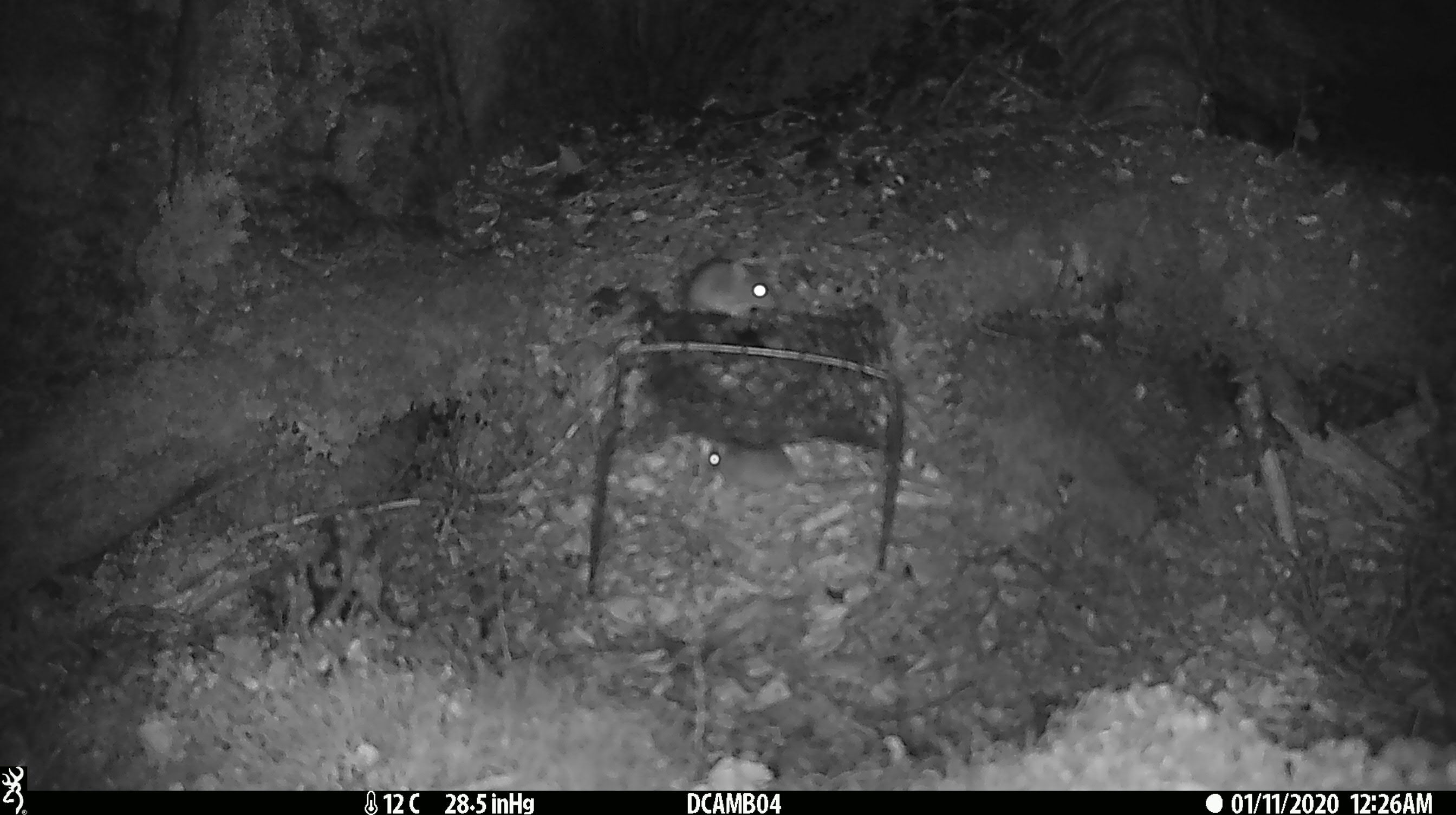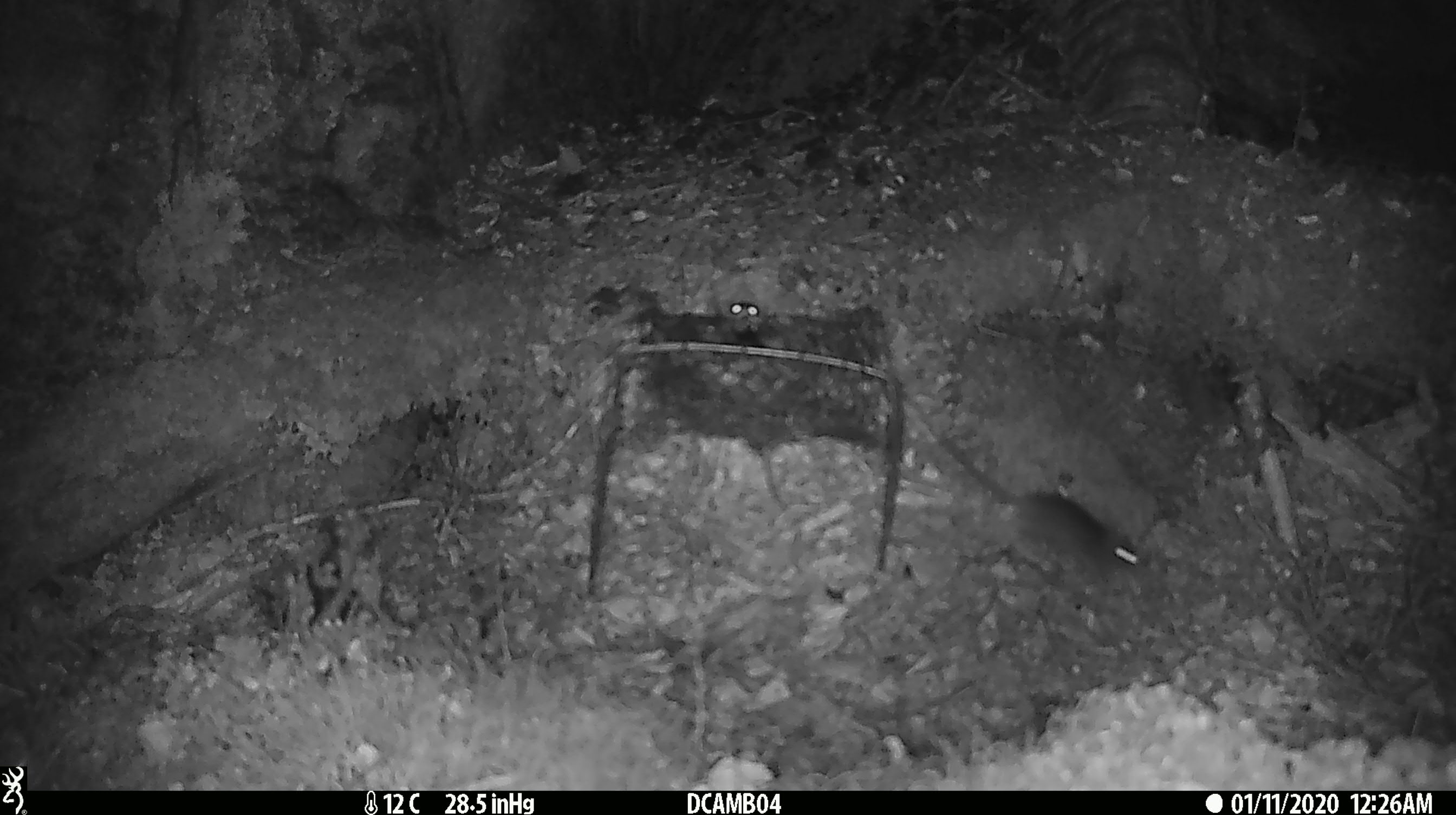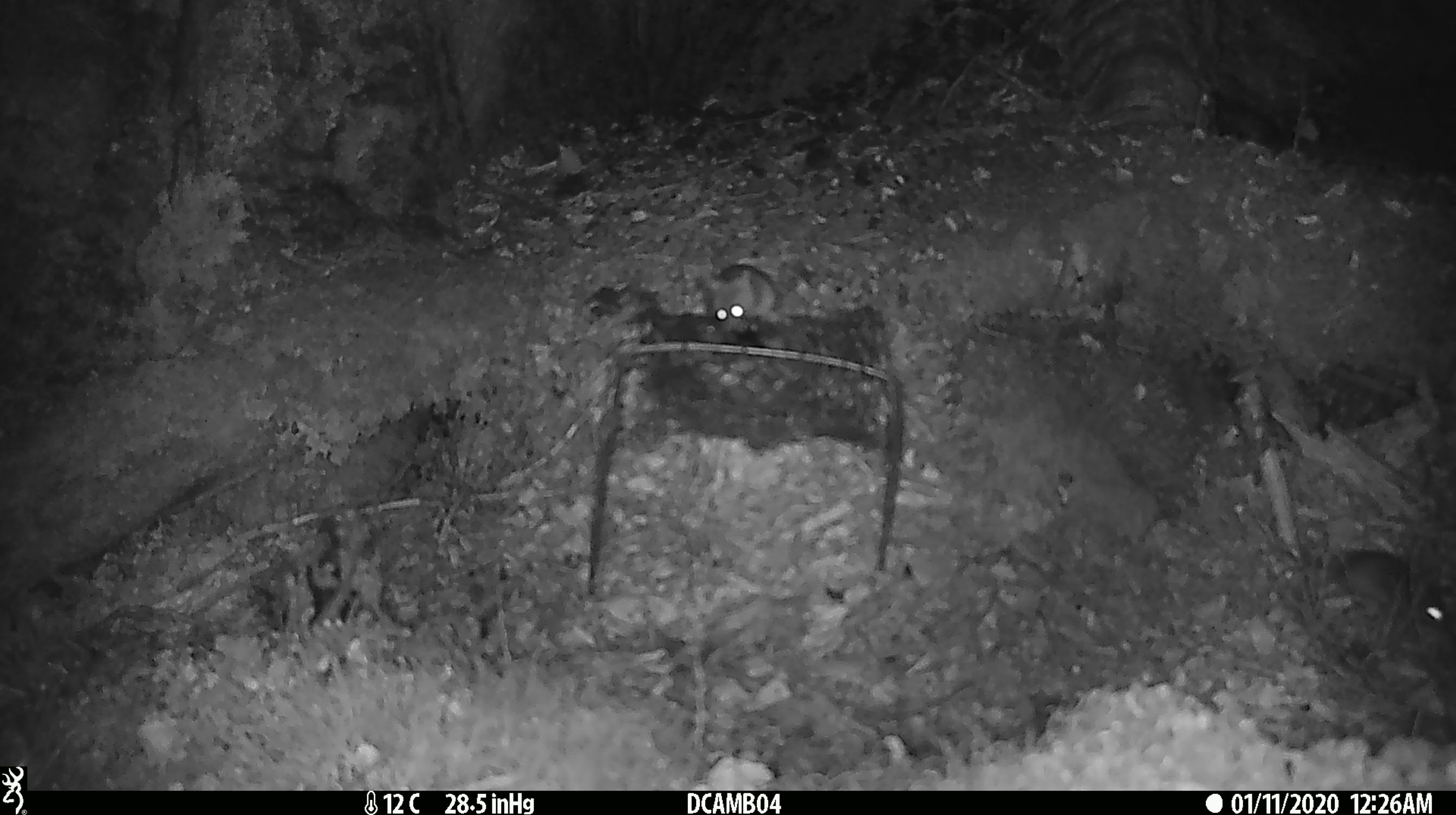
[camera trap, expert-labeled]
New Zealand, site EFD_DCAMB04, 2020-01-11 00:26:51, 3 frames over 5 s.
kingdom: Animalia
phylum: Chordata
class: Mammalia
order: Rodentia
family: Muridae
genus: Mus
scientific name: Mus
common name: mouse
Mouse (Mus).